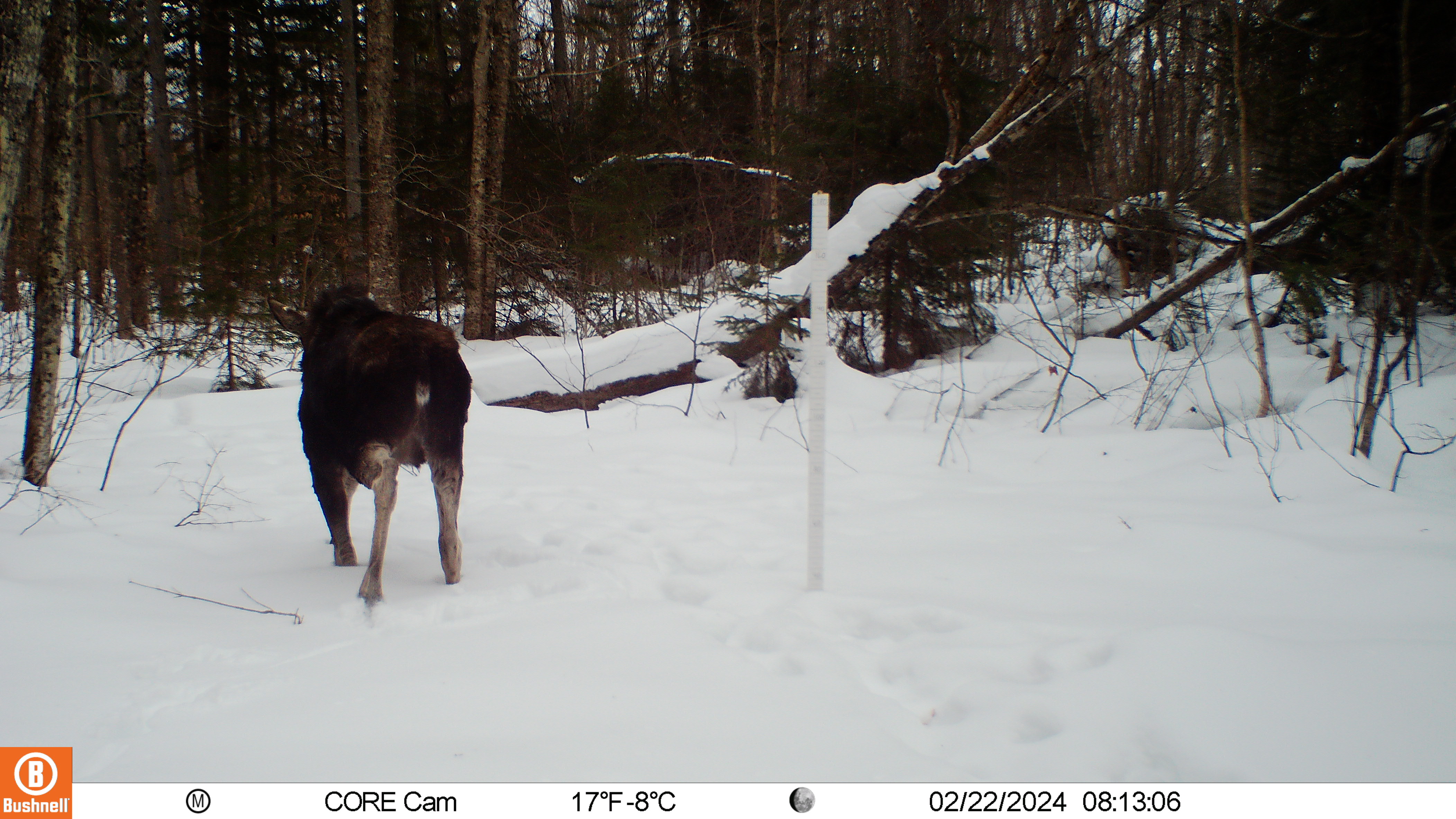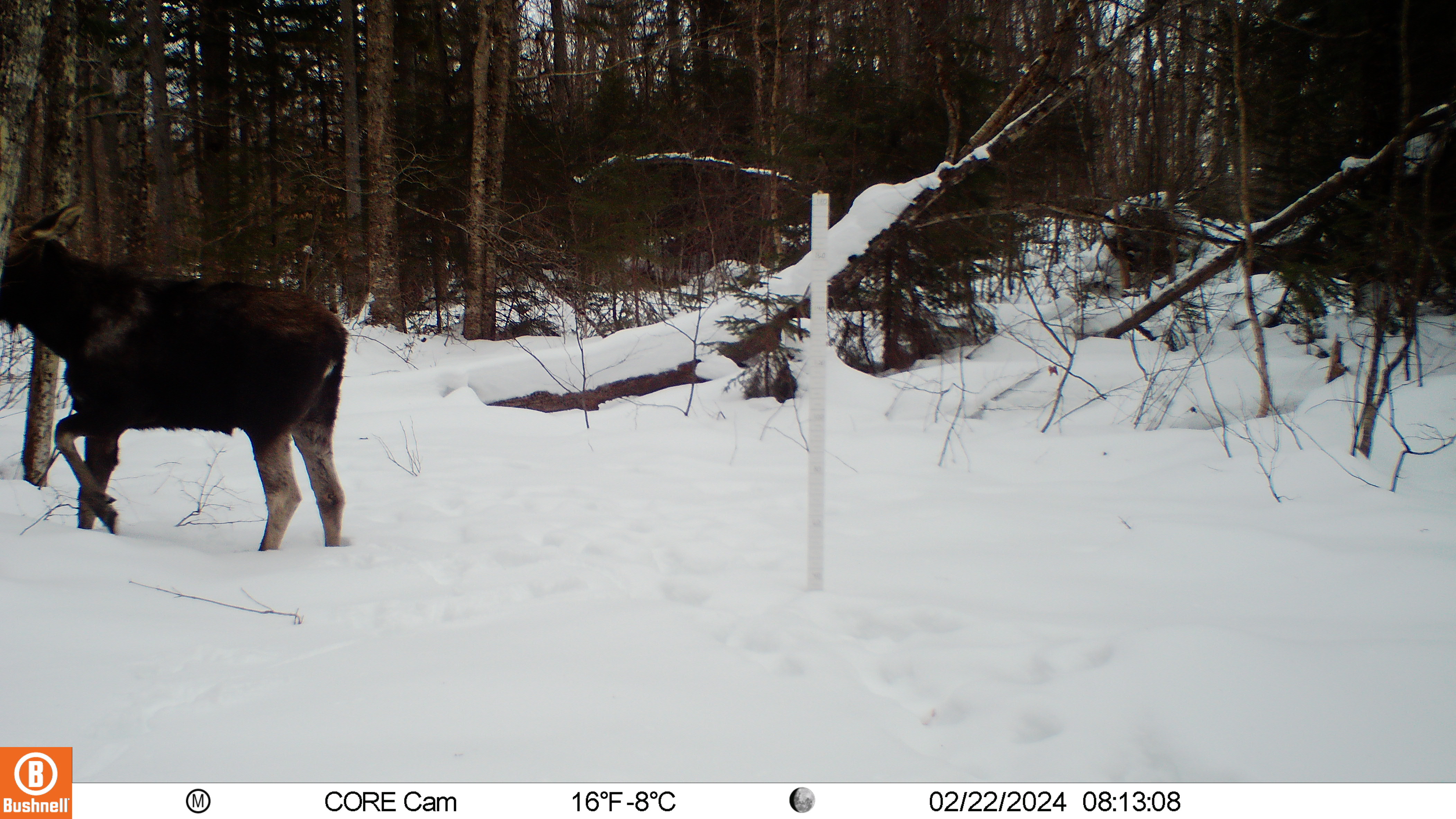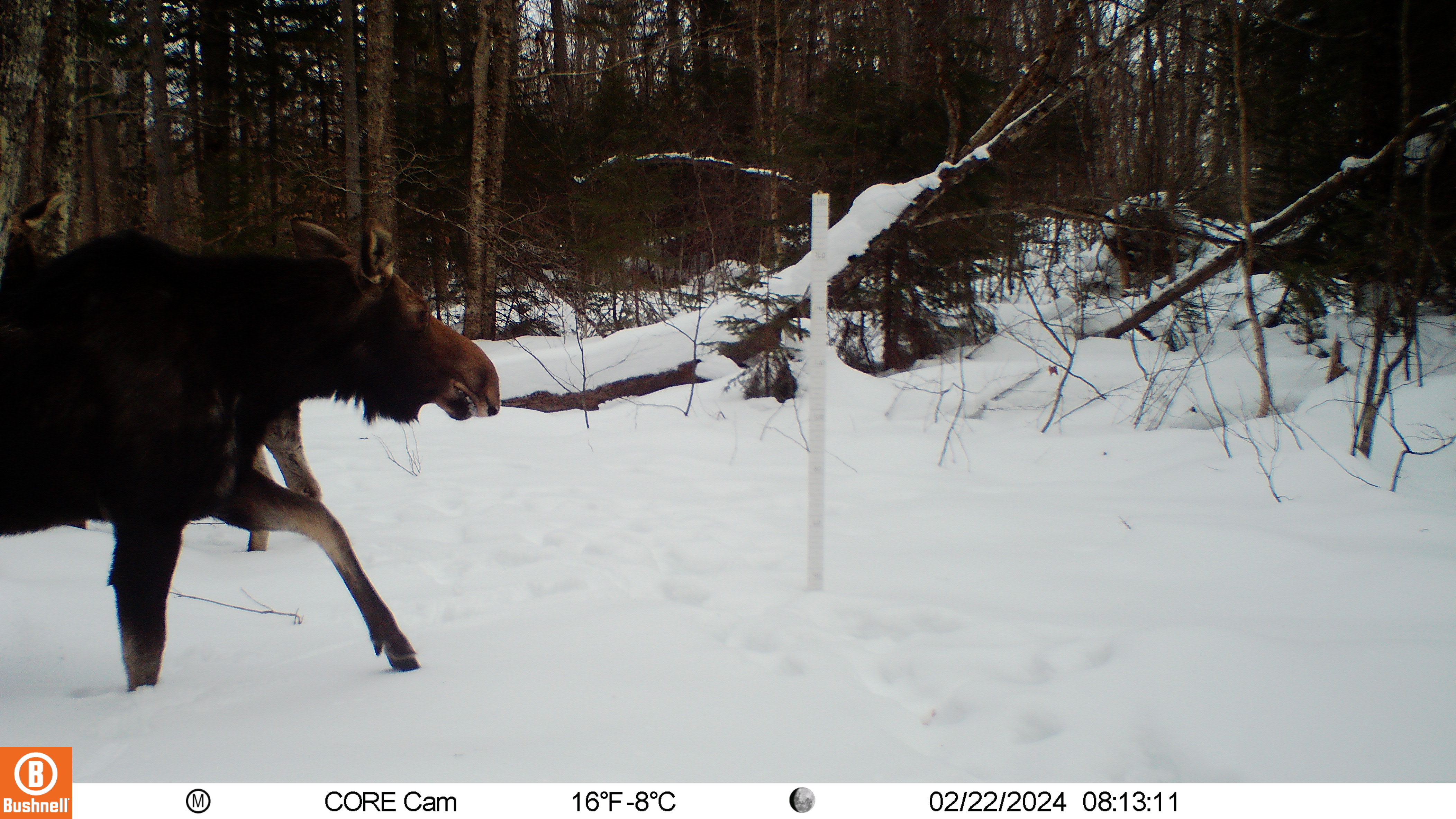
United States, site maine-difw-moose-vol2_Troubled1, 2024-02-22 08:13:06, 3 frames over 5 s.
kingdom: Animalia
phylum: Chordata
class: Mammalia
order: Artiodactyla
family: Cervidae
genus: Alces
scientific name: Alces alces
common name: moose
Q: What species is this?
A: Moose (Alces alces).